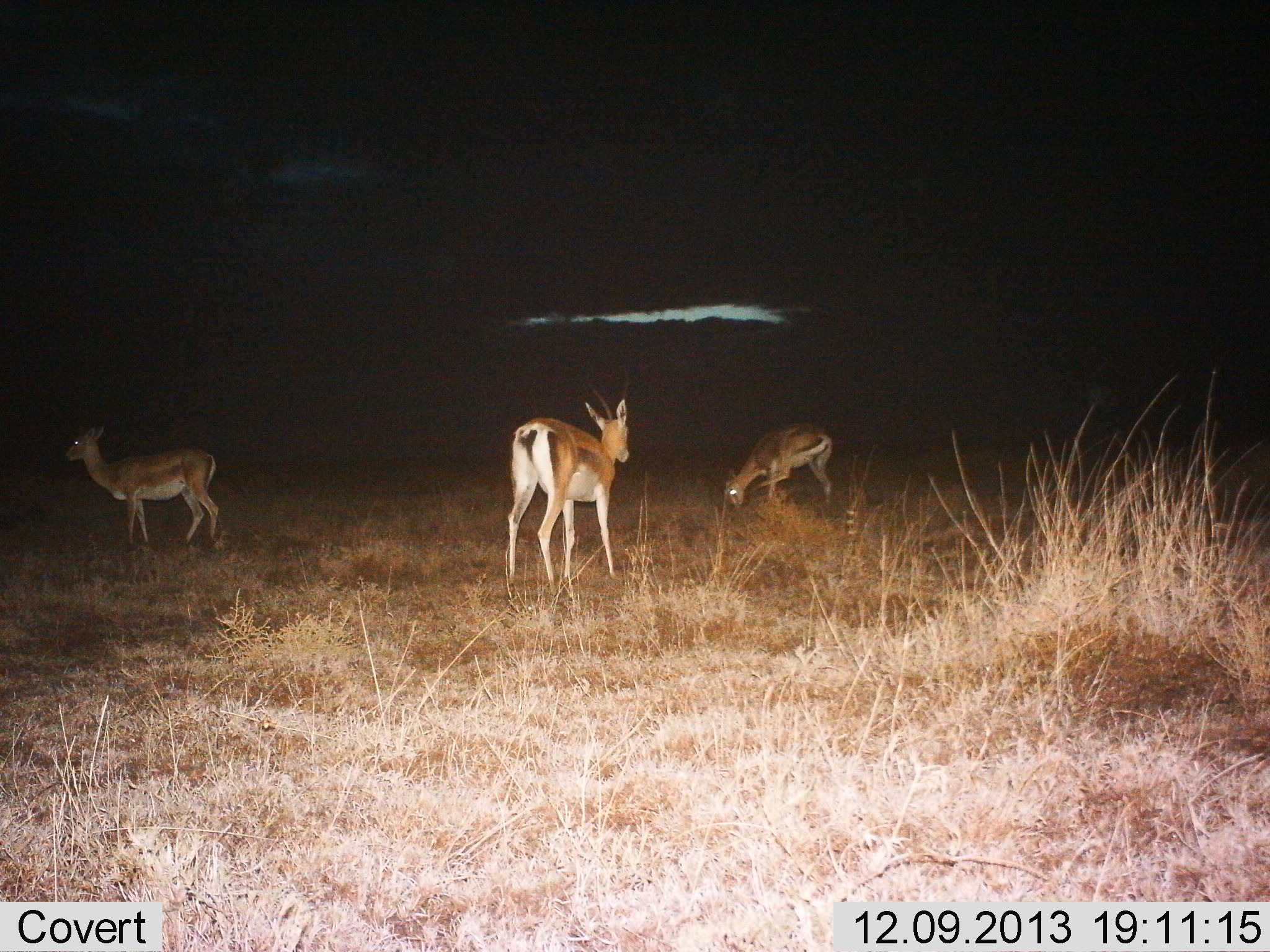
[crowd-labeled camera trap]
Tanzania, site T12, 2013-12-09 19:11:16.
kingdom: Animalia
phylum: Chordata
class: Mammalia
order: Artiodactyla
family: Bovidae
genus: Nanger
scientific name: Nanger granti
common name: grant's gazelle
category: gazellegrants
Gazellegrants (grant's gazelle) (Nanger granti), count 3. Behavior (volunteer vote fractions): standing 100%, resting 0%, moving 0%, interacting 0%. Young present (vote fraction): 0%. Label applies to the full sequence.